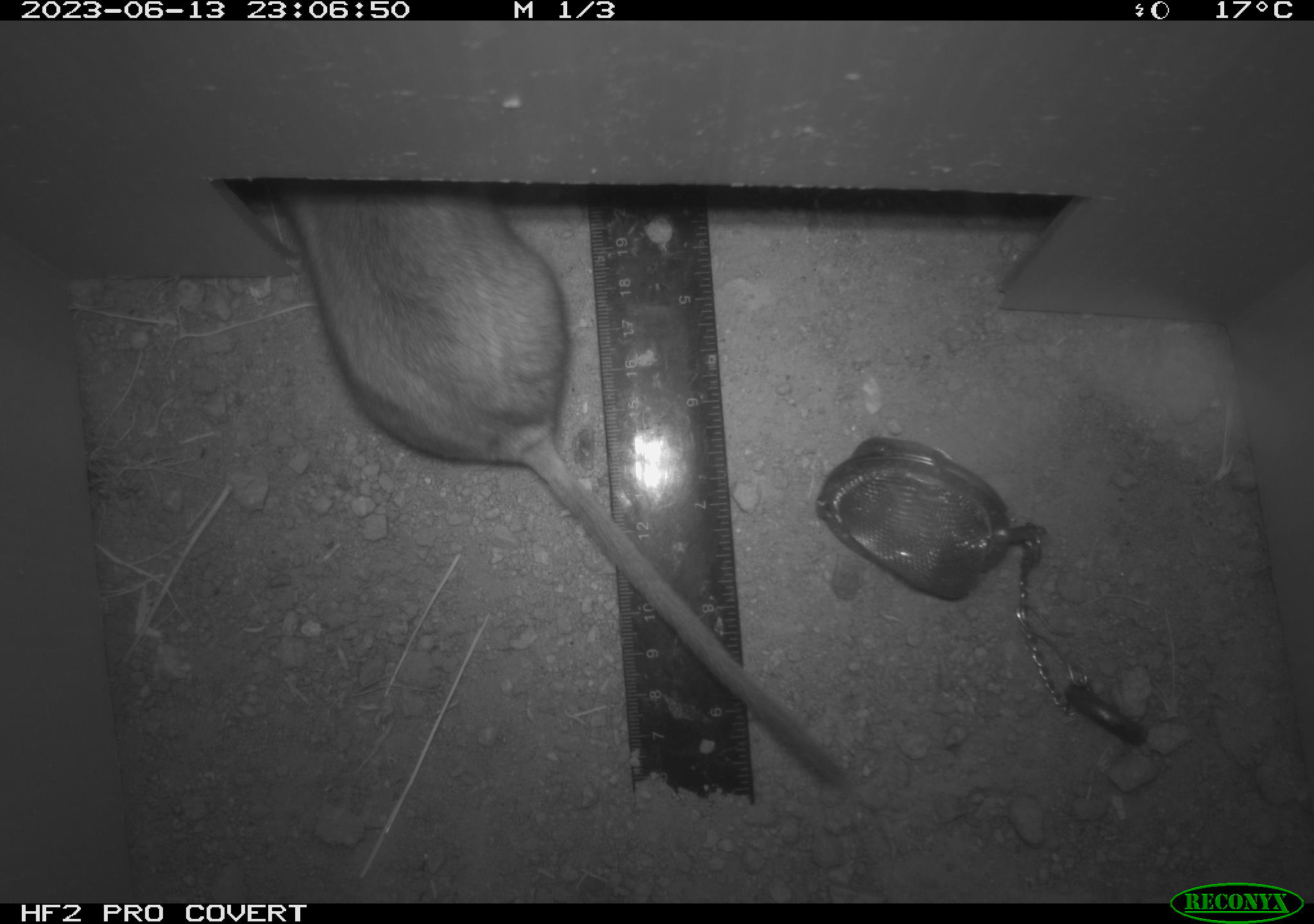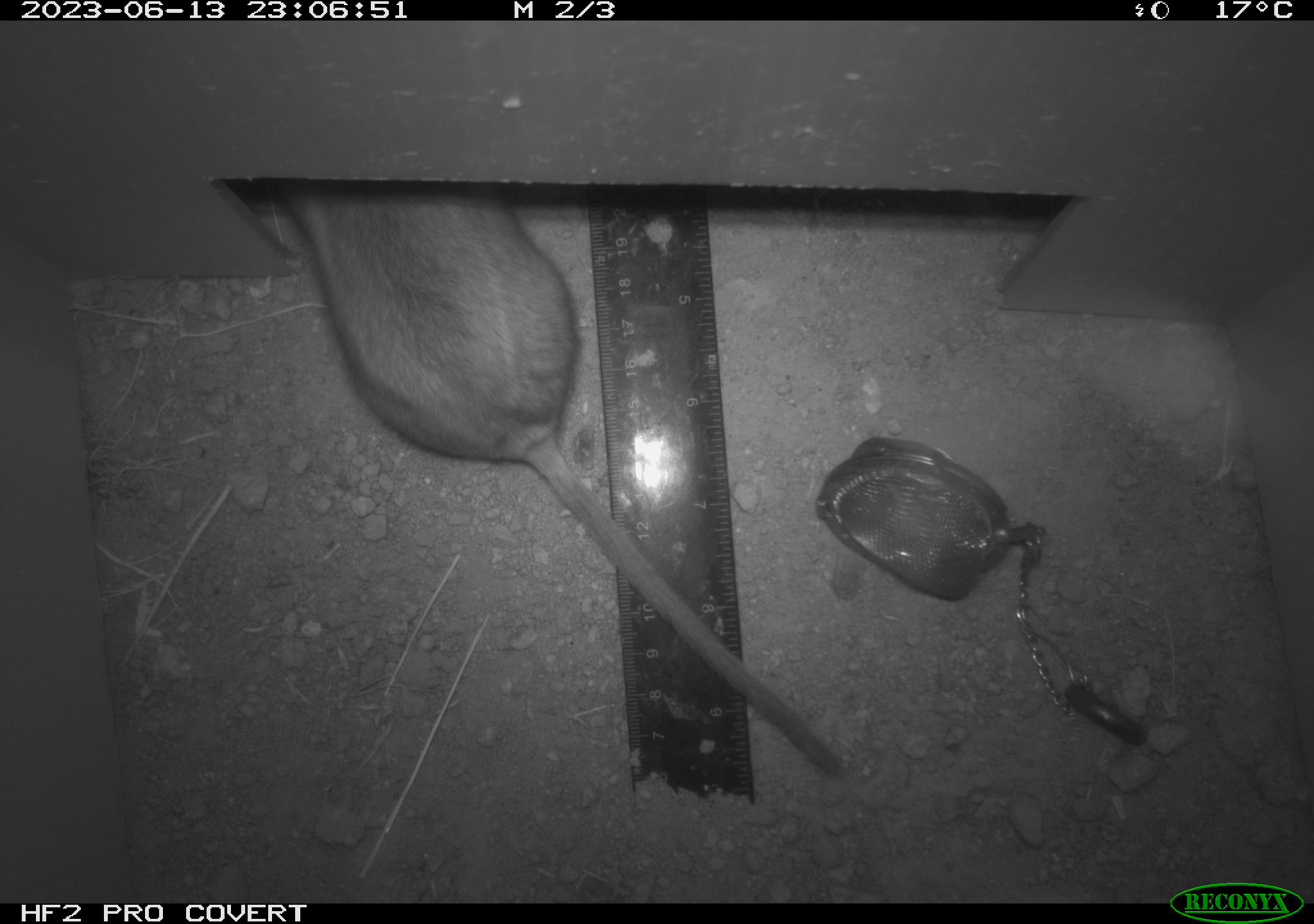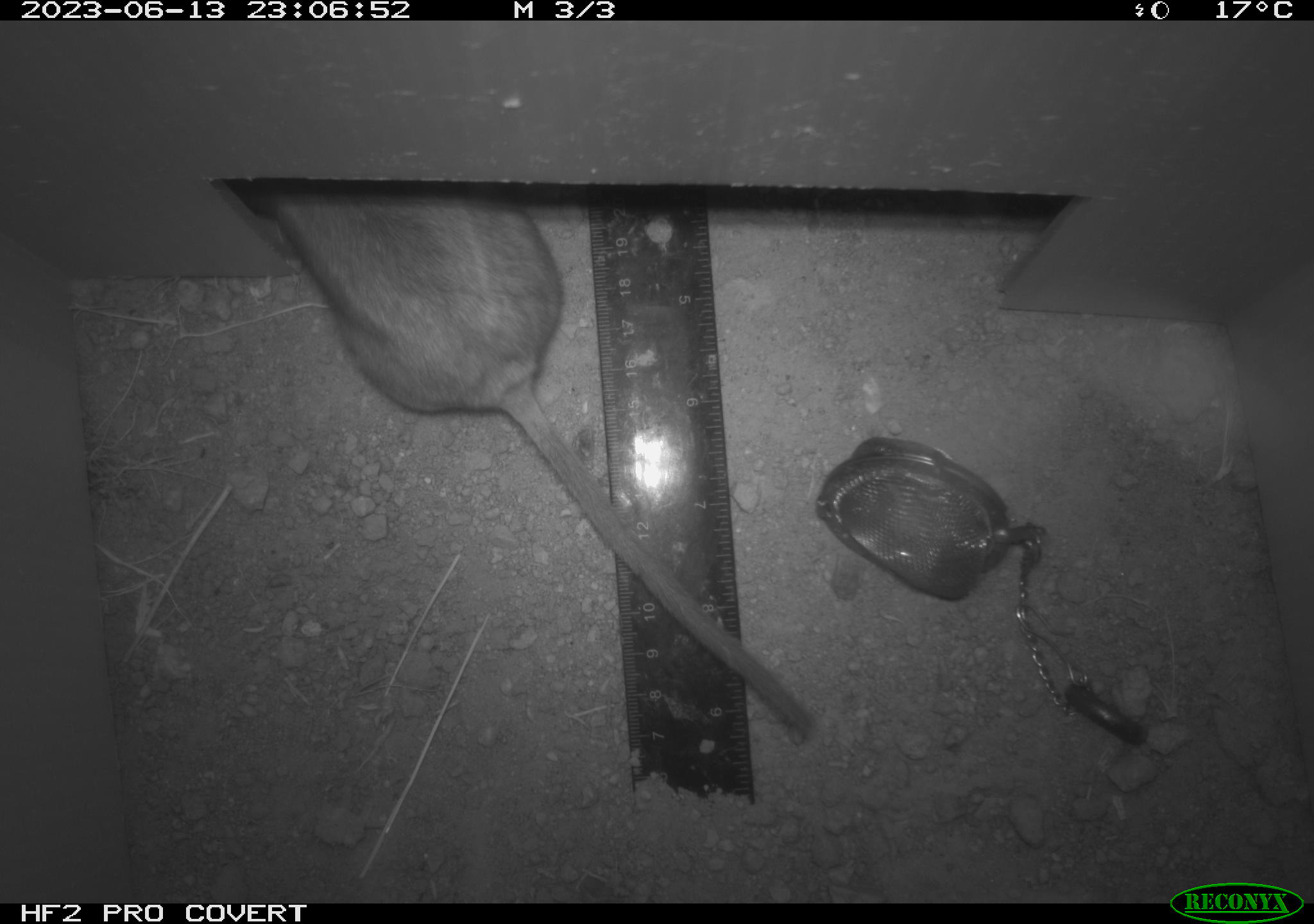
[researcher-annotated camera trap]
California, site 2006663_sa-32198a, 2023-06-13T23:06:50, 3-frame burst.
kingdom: Animalia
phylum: Chordata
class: Mammalia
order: Rodentia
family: Cricetidae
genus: Neotoma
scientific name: Neotoma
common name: pack rat or woodrat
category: neotoma species